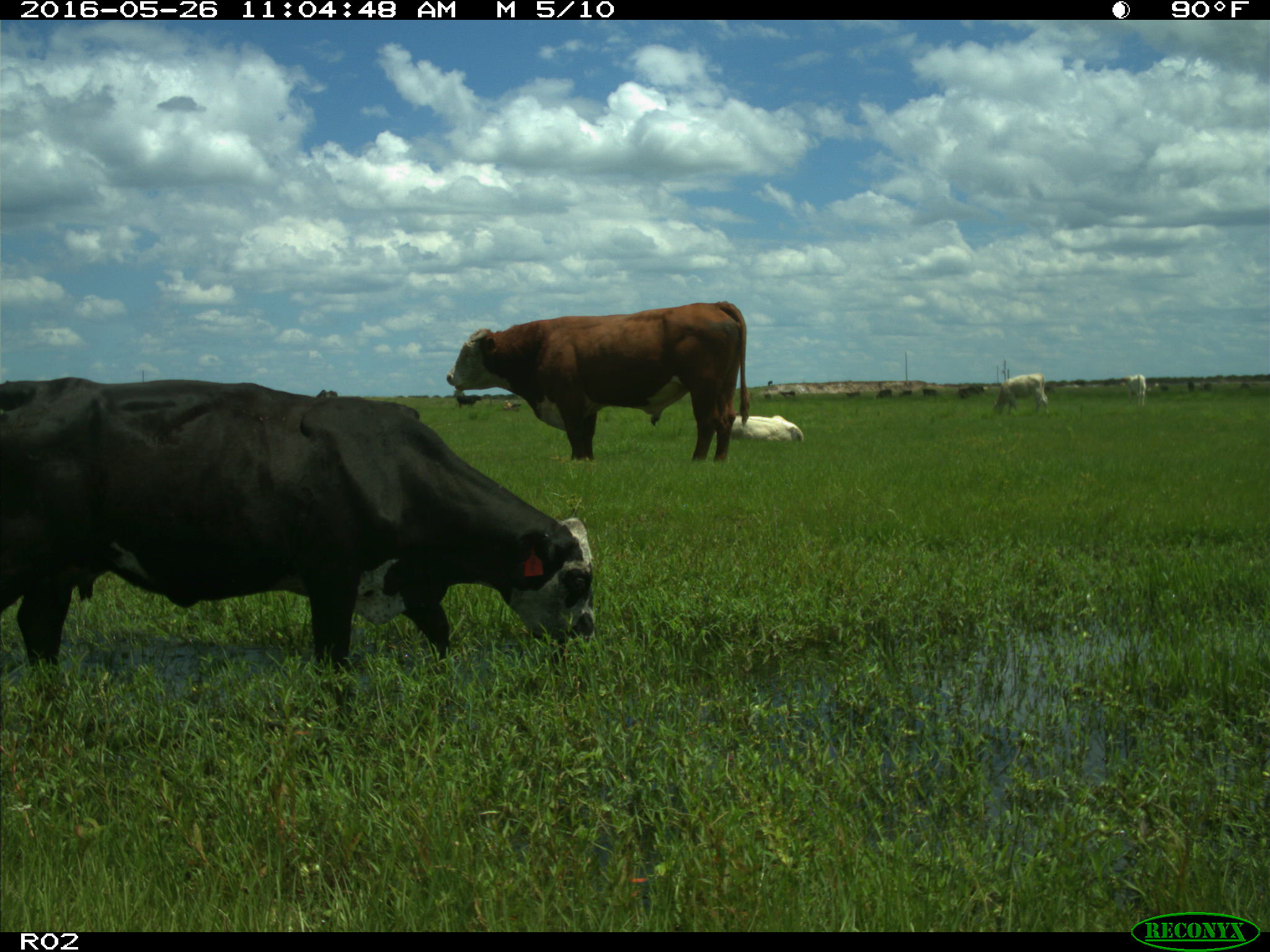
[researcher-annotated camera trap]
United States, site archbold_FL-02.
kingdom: Animalia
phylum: Chordata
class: Mammalia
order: Artiodactyla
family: Bovidae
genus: Bos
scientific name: Bos taurus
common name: domestic cow